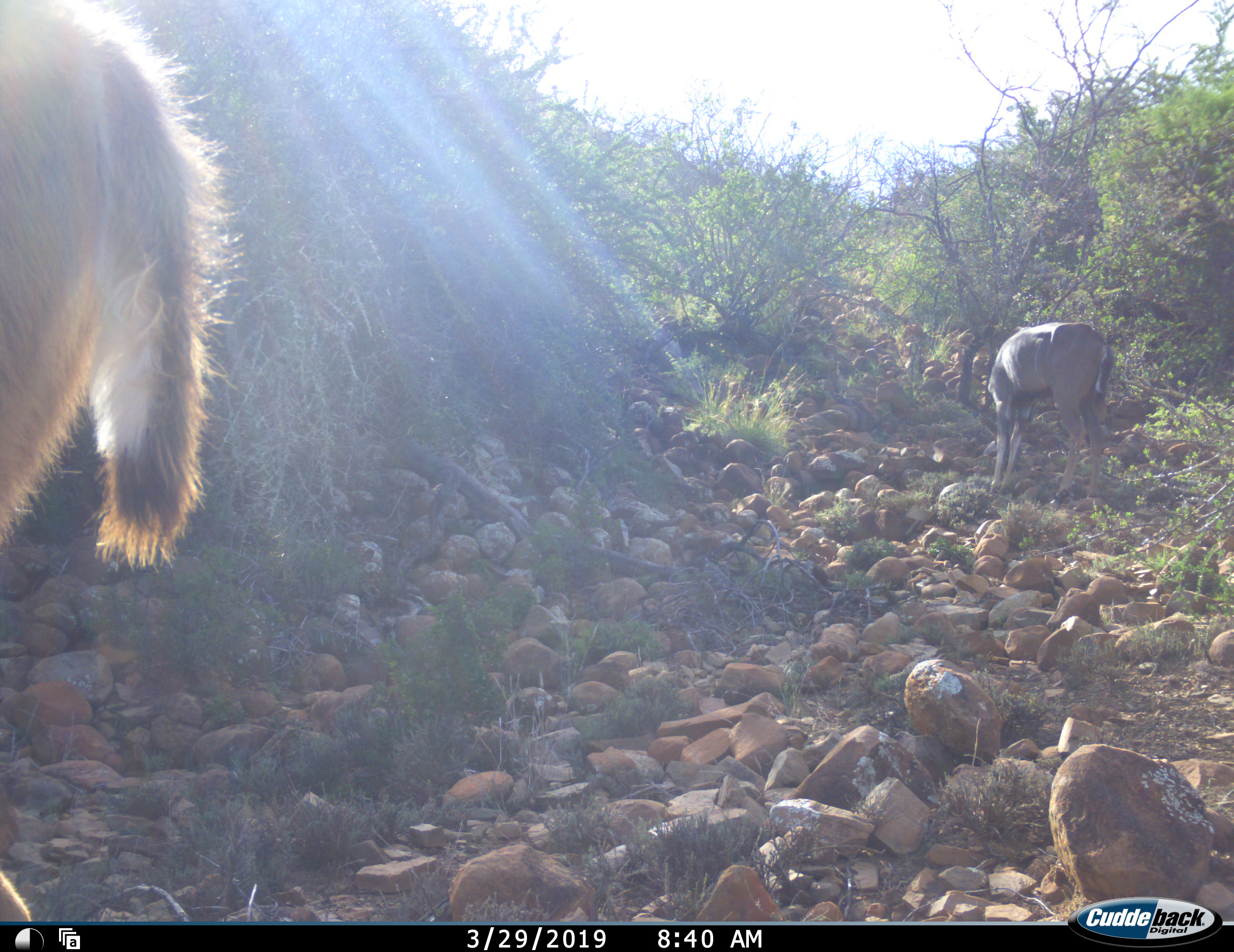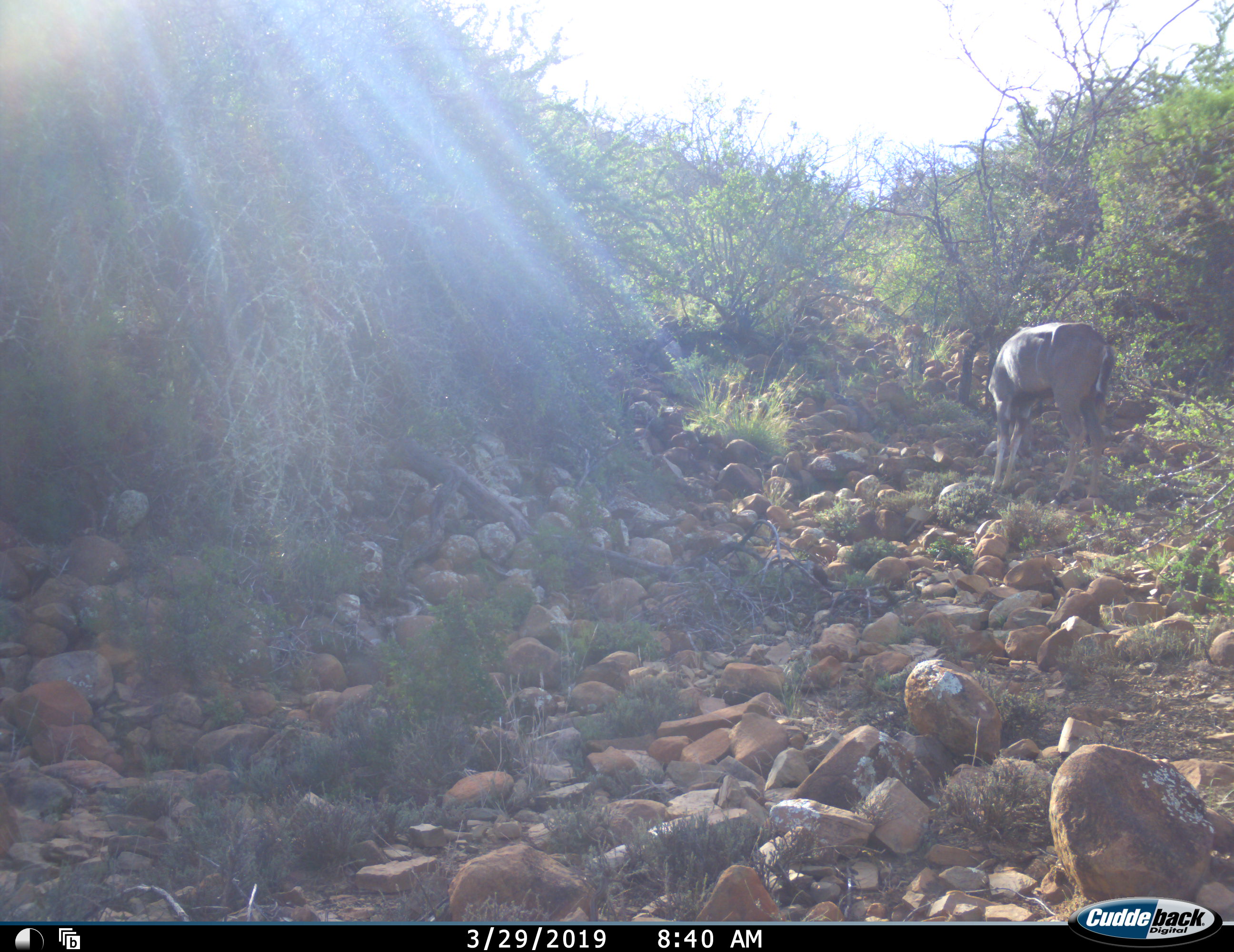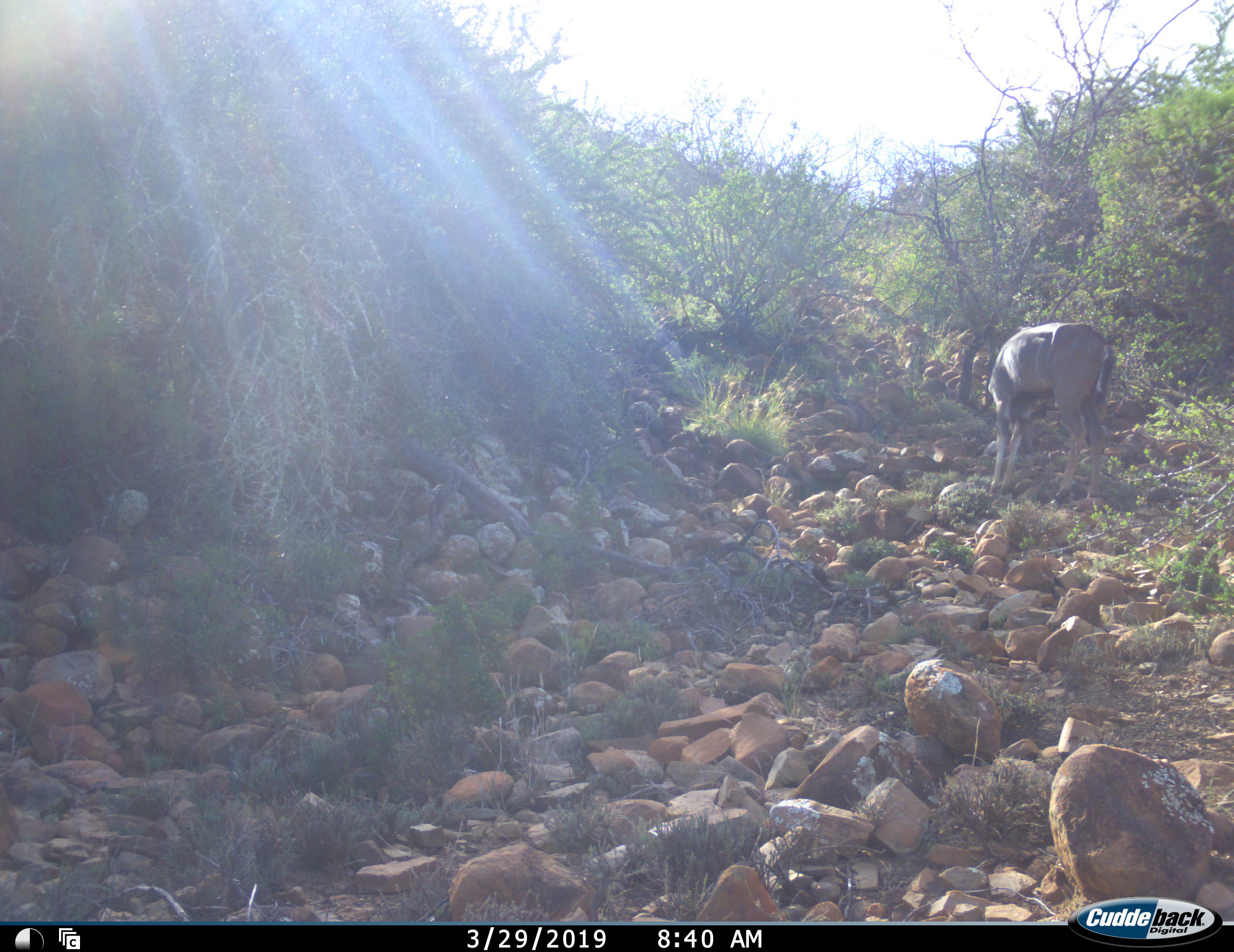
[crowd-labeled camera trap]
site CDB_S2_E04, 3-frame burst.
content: unidentified animal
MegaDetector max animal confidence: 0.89